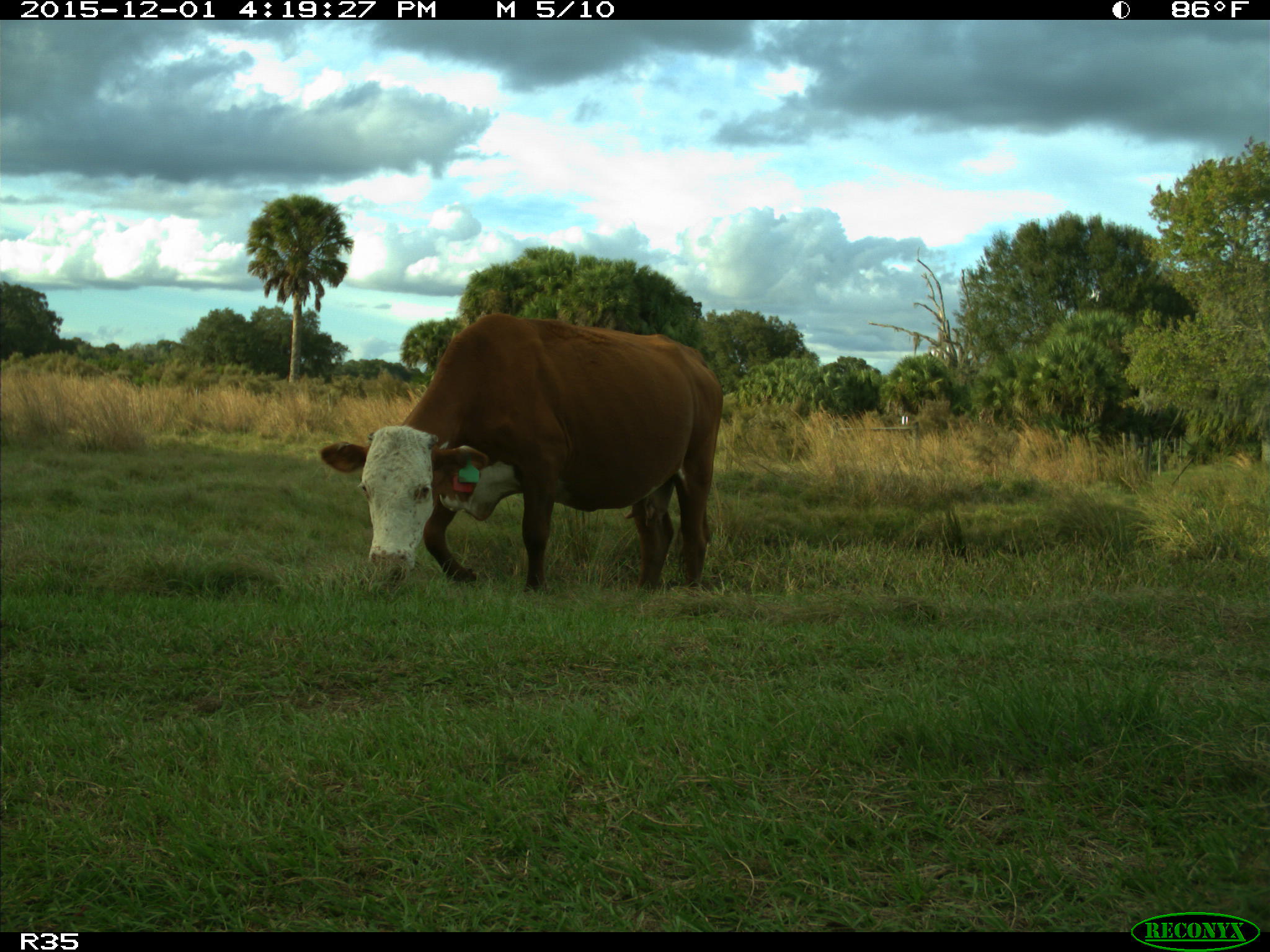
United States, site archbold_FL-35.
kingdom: Animalia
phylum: Chordata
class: Mammalia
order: Artiodactyla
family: Bovidae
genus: Bos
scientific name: Bos taurus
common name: domestic cow